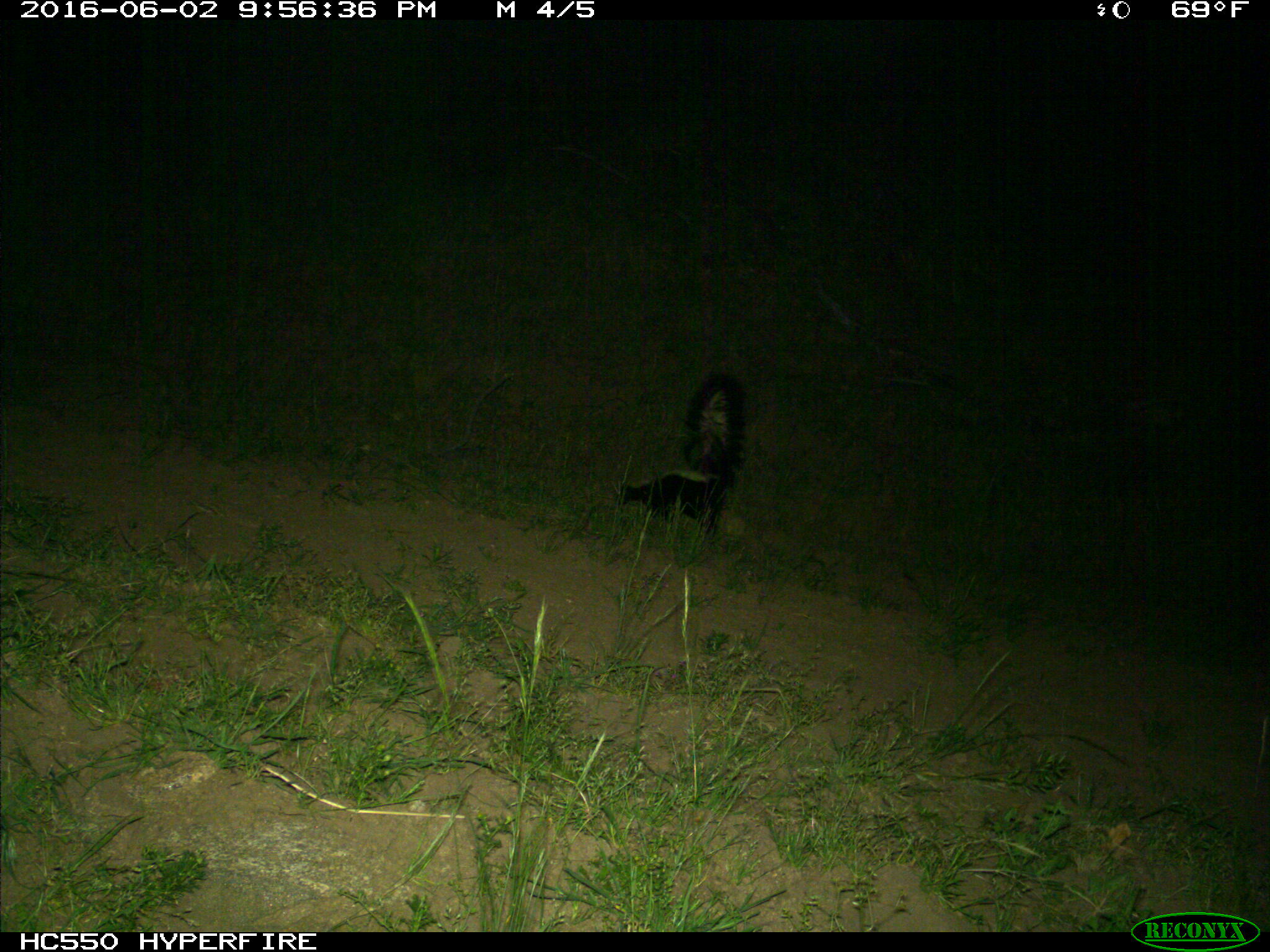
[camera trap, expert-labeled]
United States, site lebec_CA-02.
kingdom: Animalia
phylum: Chordata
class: Mammalia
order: Carnivora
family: Mephitidae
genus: Mephitis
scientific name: Mephitis mephitis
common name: striped skunk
Mephitis mephitis (striped skunk).